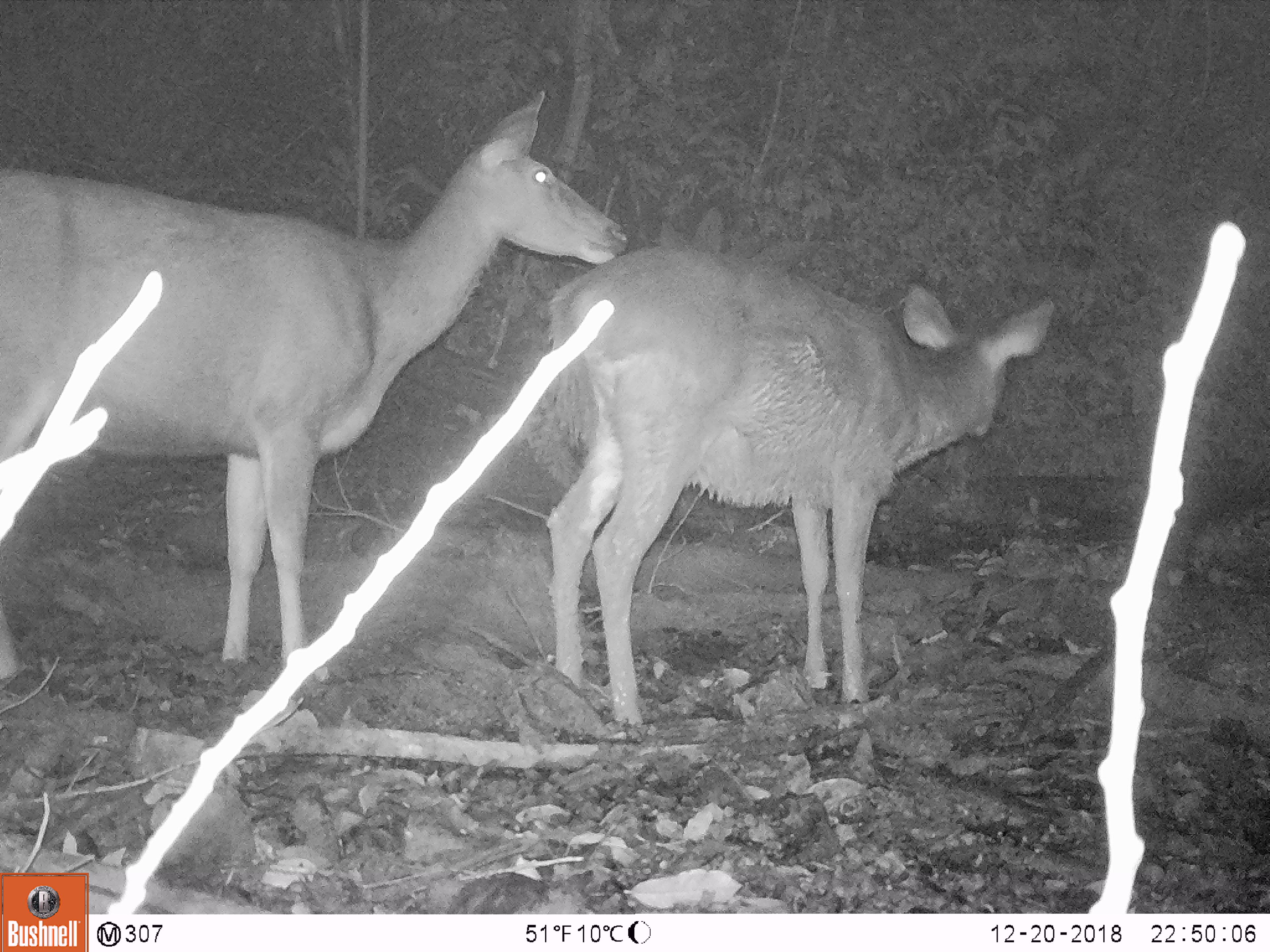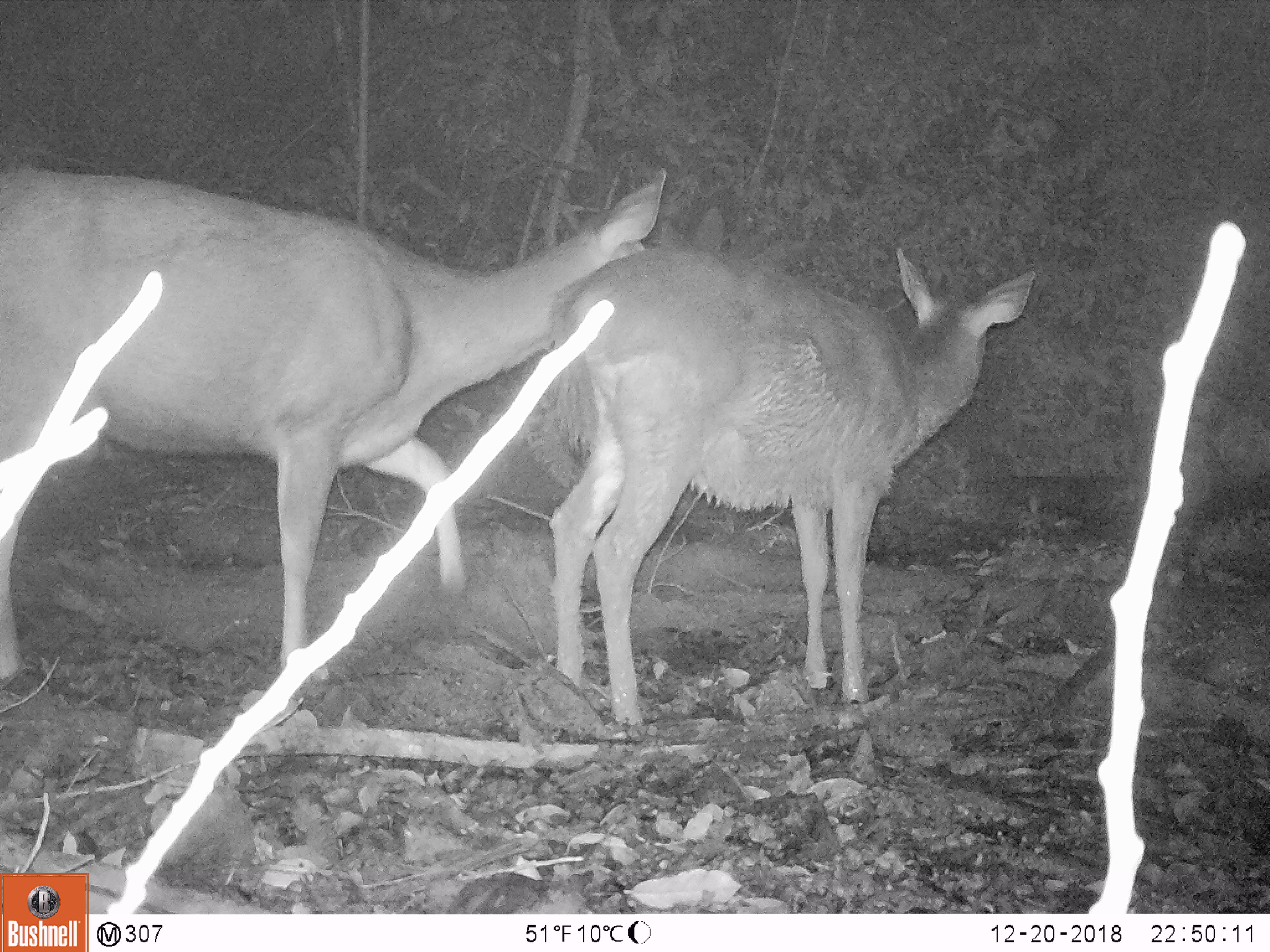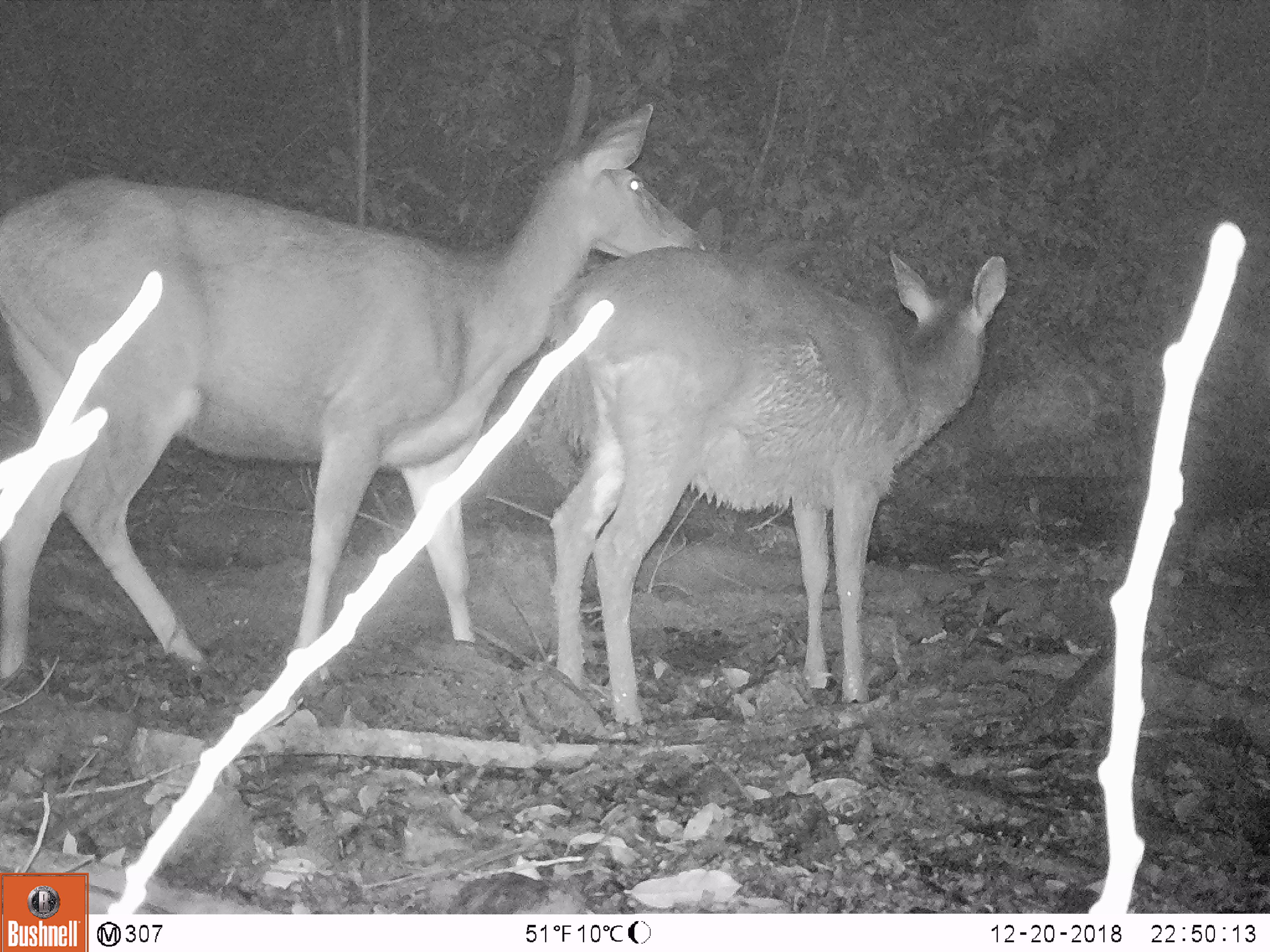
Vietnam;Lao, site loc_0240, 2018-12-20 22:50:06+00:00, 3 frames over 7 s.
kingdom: Animalia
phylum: Chordata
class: Mammalia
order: Artiodactyla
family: Cervidae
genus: Rusa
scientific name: Rusa unicolor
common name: sambar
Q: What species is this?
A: Sambar (Rusa unicolor).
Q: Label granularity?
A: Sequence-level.